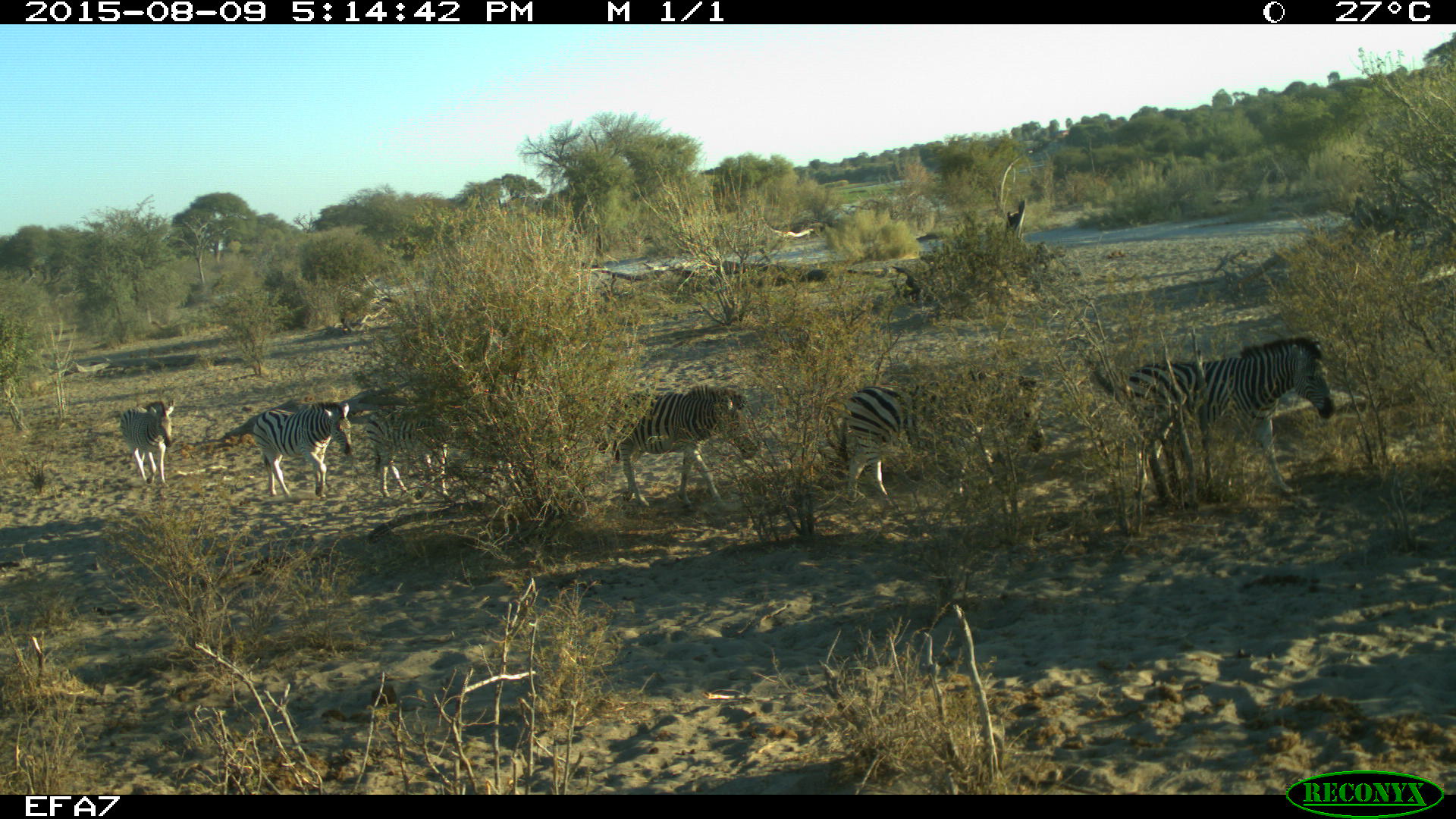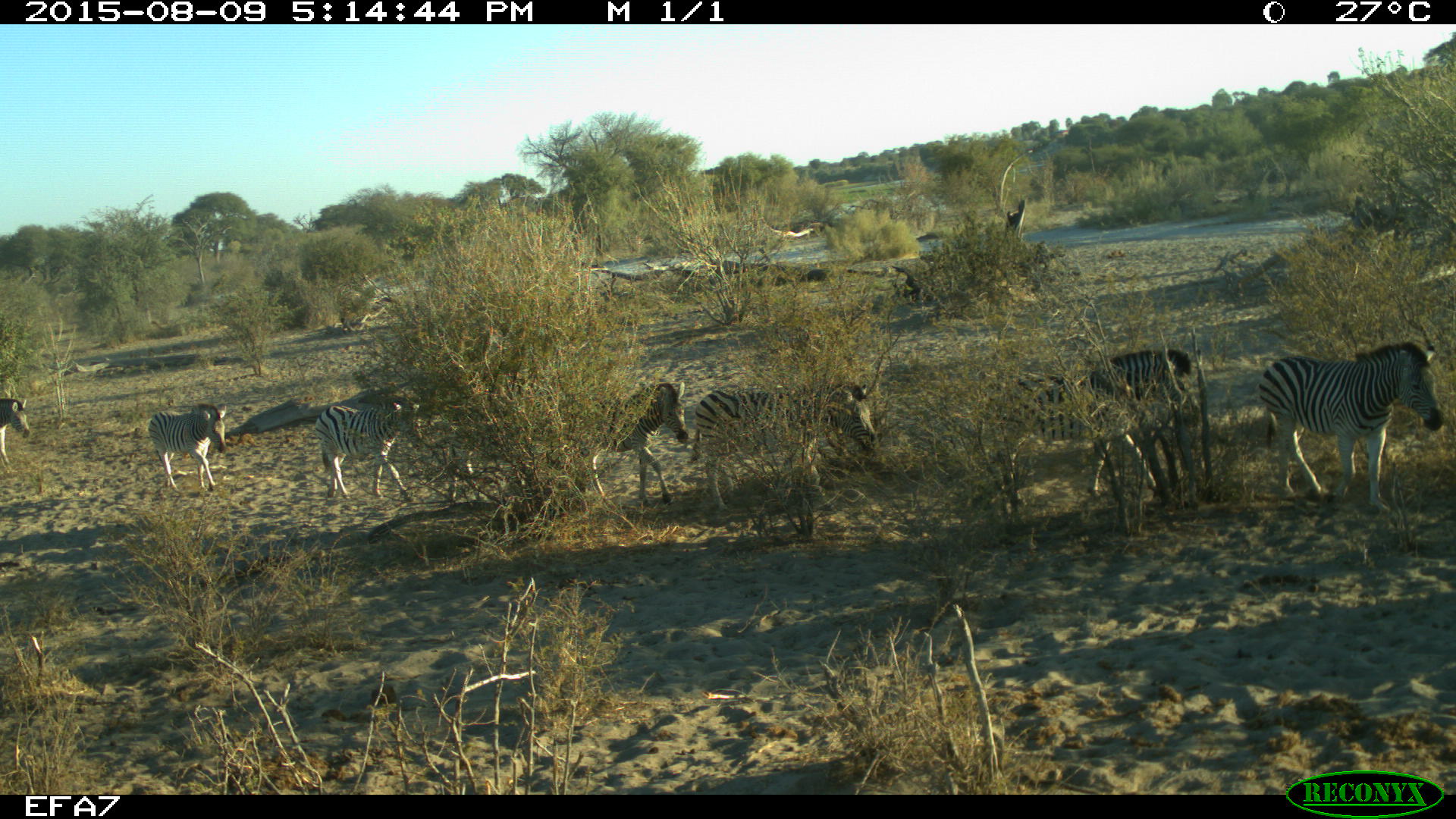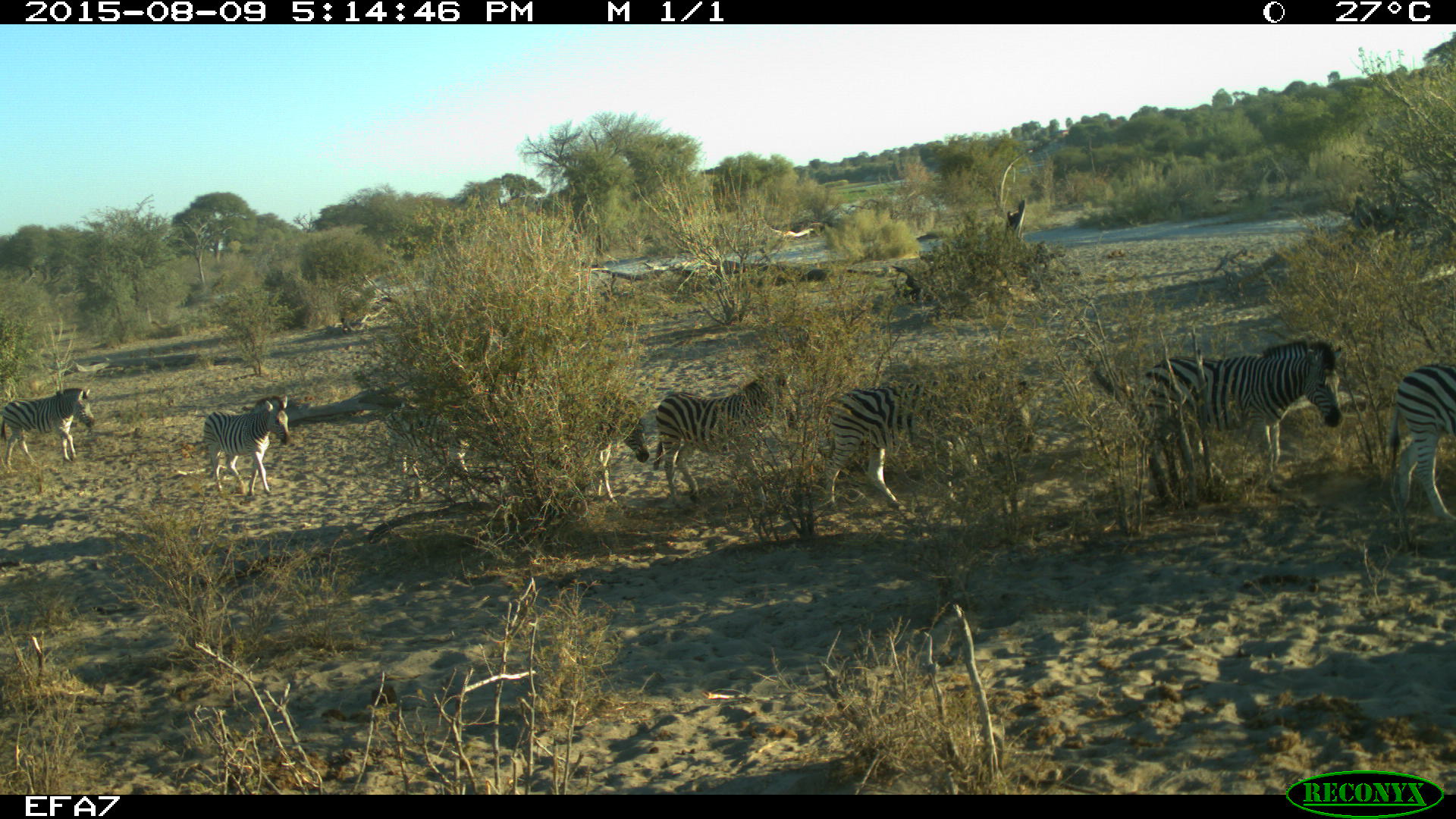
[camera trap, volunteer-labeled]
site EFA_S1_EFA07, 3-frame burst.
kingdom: Animalia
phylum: Chordata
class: Mammalia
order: Perissodactyla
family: Equidae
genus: Equus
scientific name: Equus quagga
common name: plains zebra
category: zebraplains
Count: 8.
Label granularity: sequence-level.